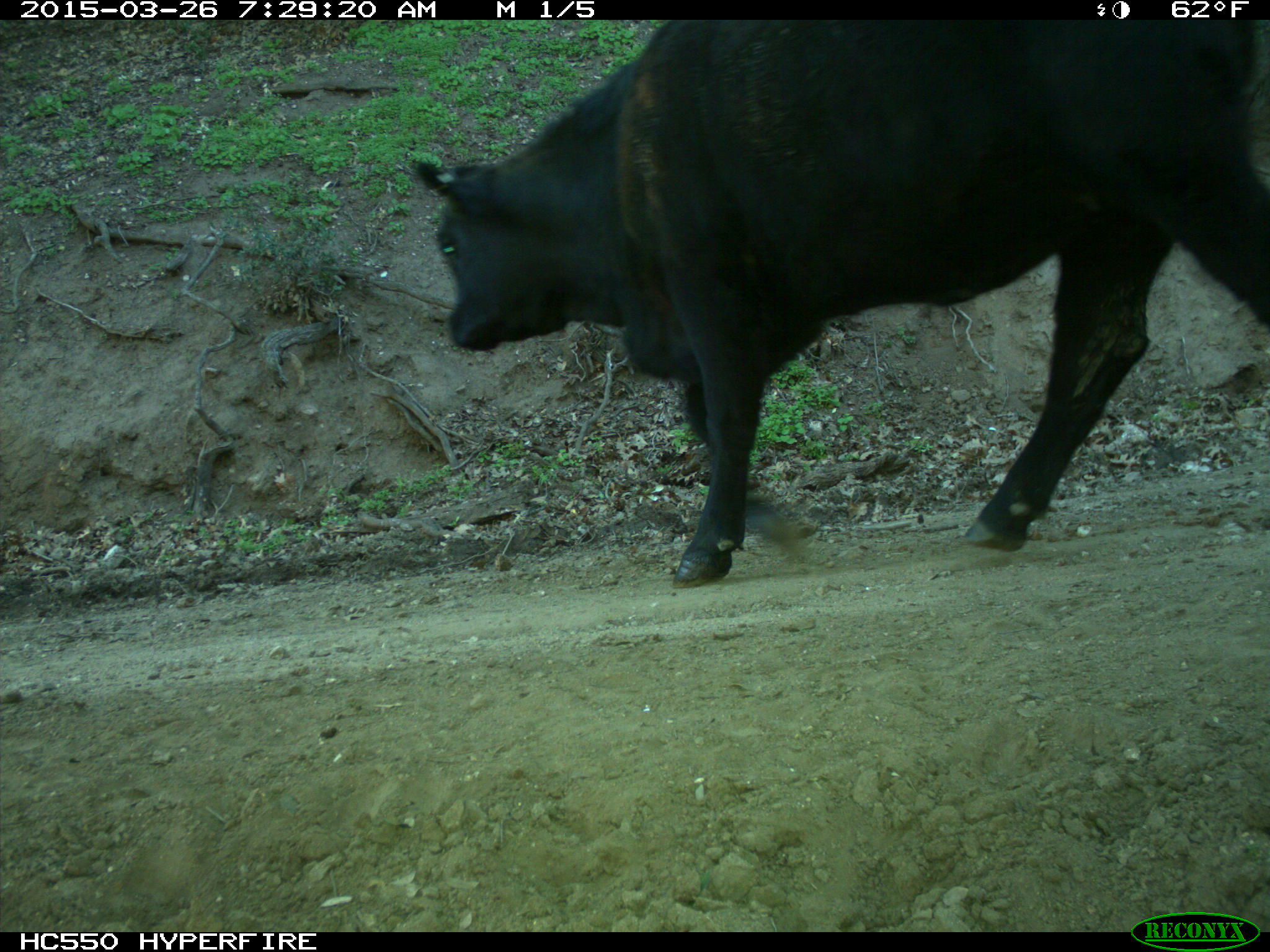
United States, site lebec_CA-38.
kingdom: Animalia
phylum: Chordata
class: Mammalia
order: Artiodactyla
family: Bovidae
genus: Bos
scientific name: Bos taurus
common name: domestic cow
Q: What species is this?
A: Bos taurus (domestic cow).